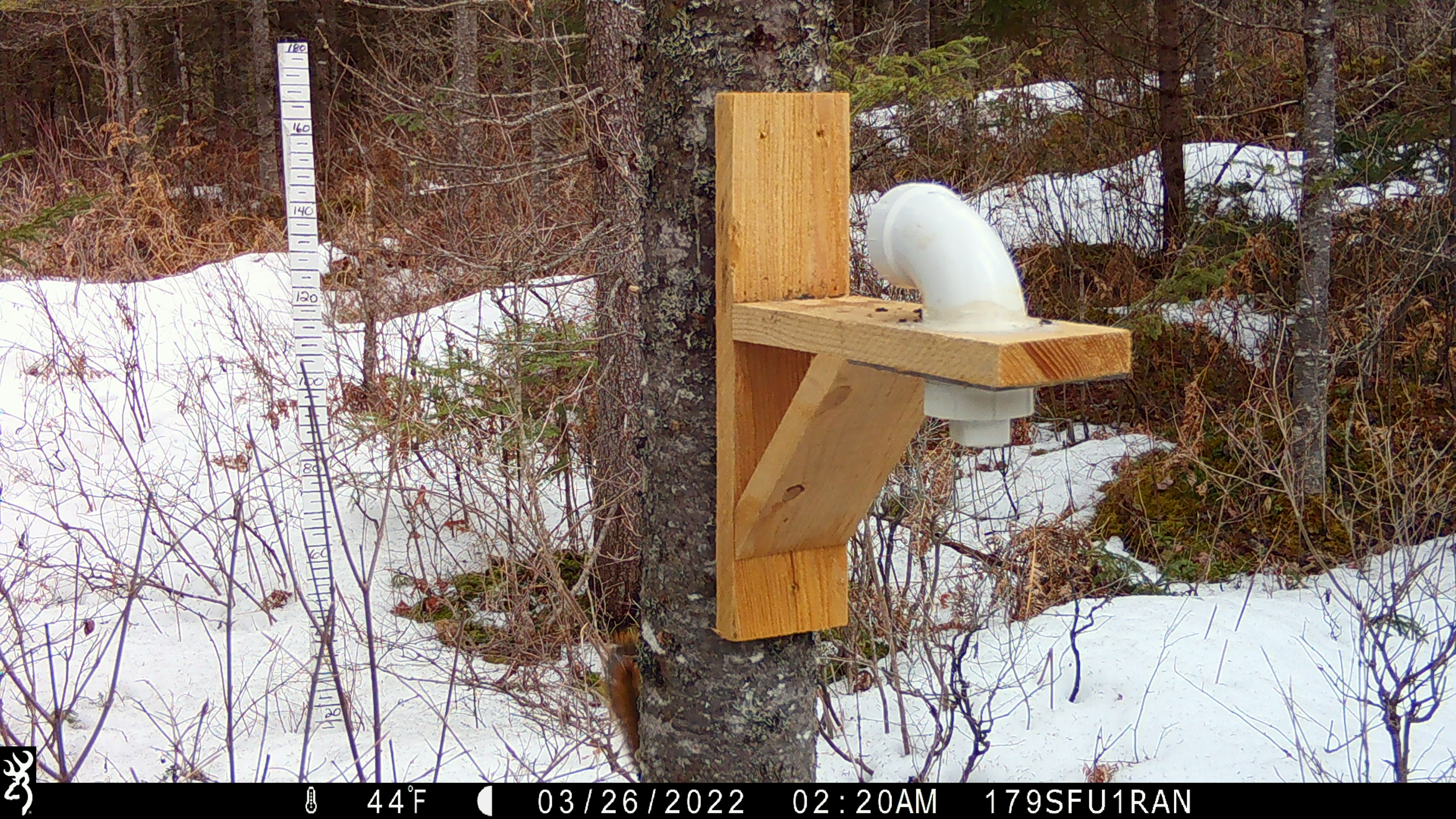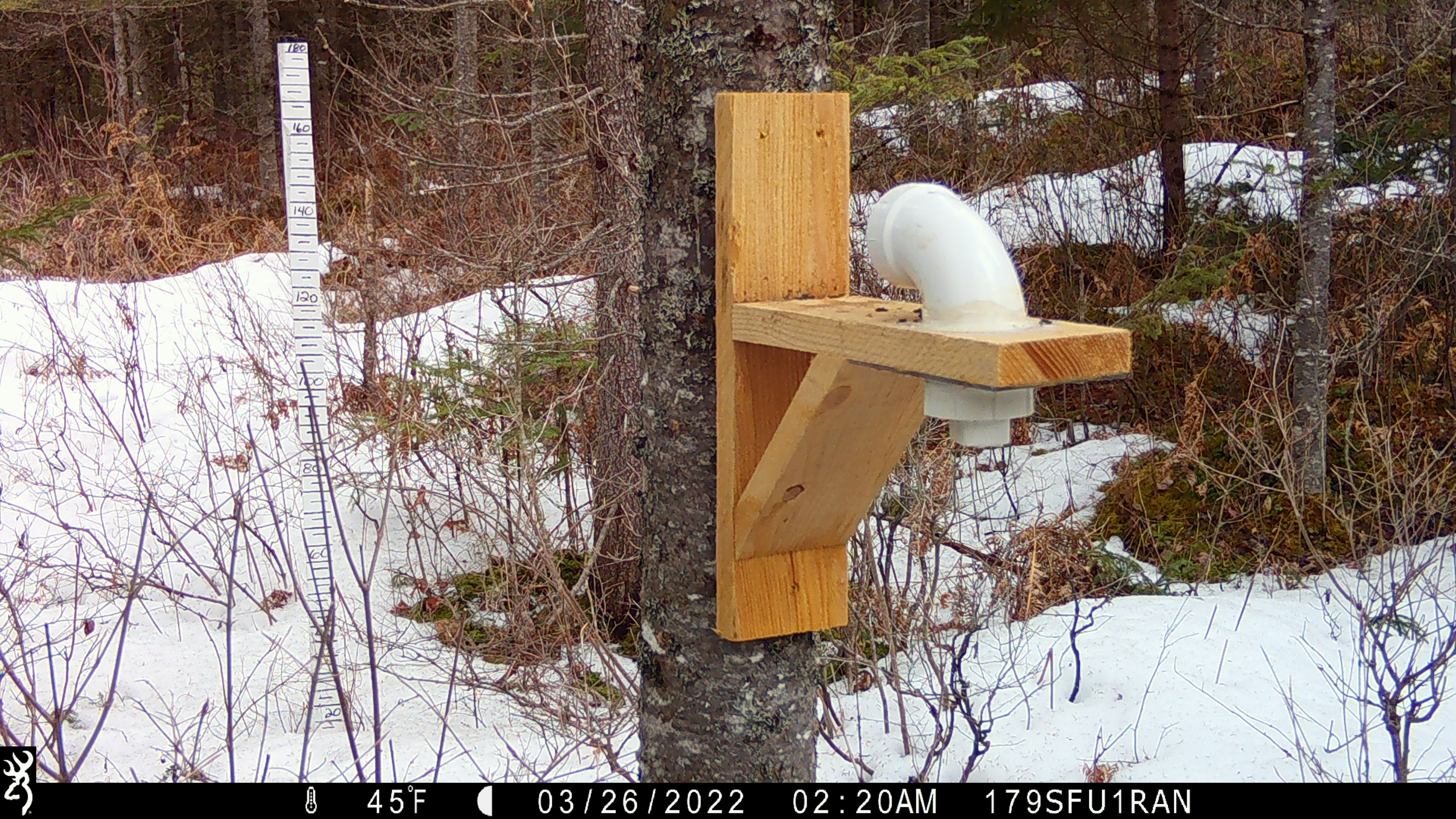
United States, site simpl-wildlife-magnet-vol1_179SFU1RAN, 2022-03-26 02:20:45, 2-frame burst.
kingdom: Animalia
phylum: Chordata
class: Mammalia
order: Rodentia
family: Sciuridae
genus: Tamiasciurus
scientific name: Tamiasciurus hudsonicus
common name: red squirrel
Red squirrel (Tamiasciurus hudsonicus).